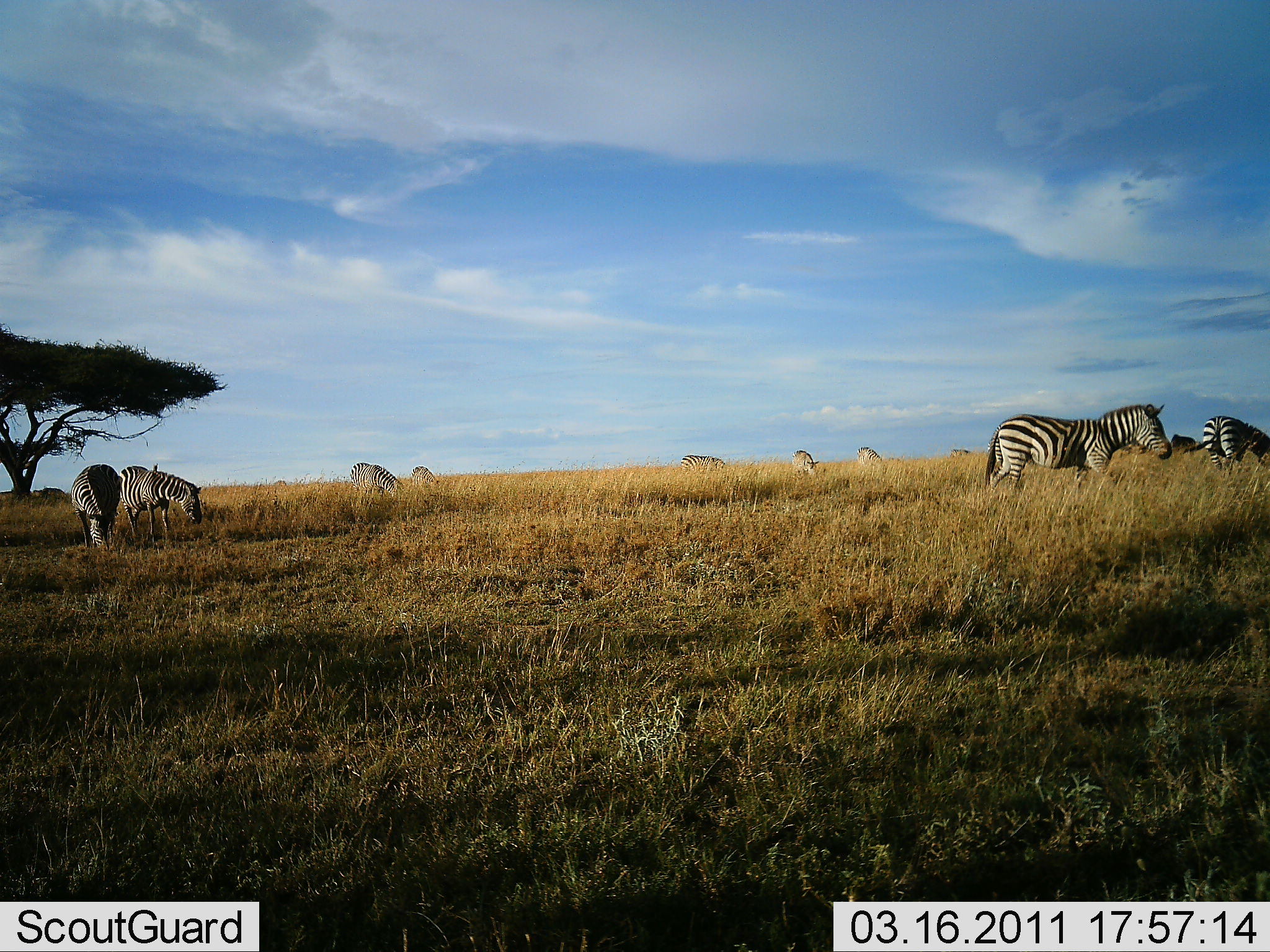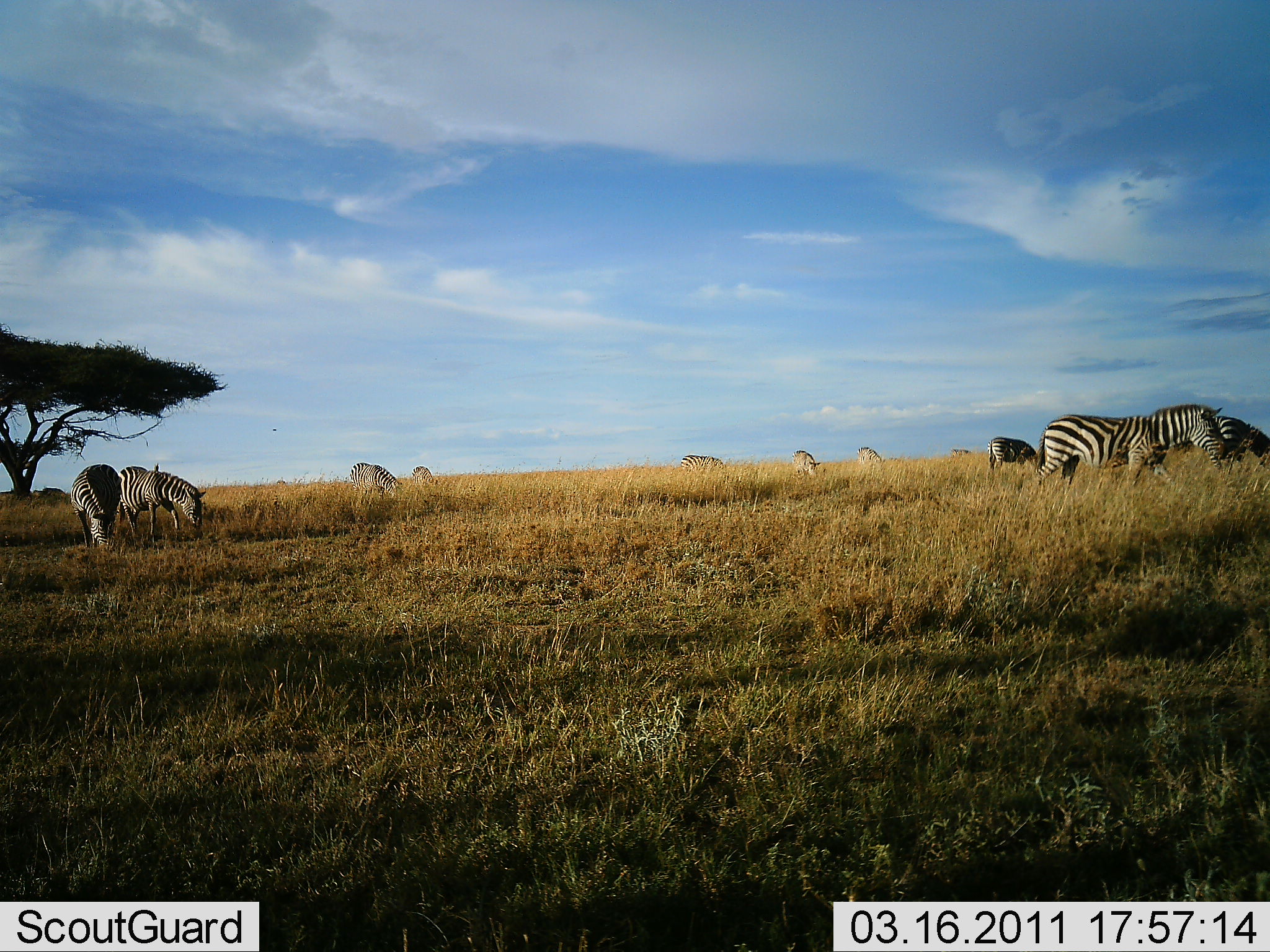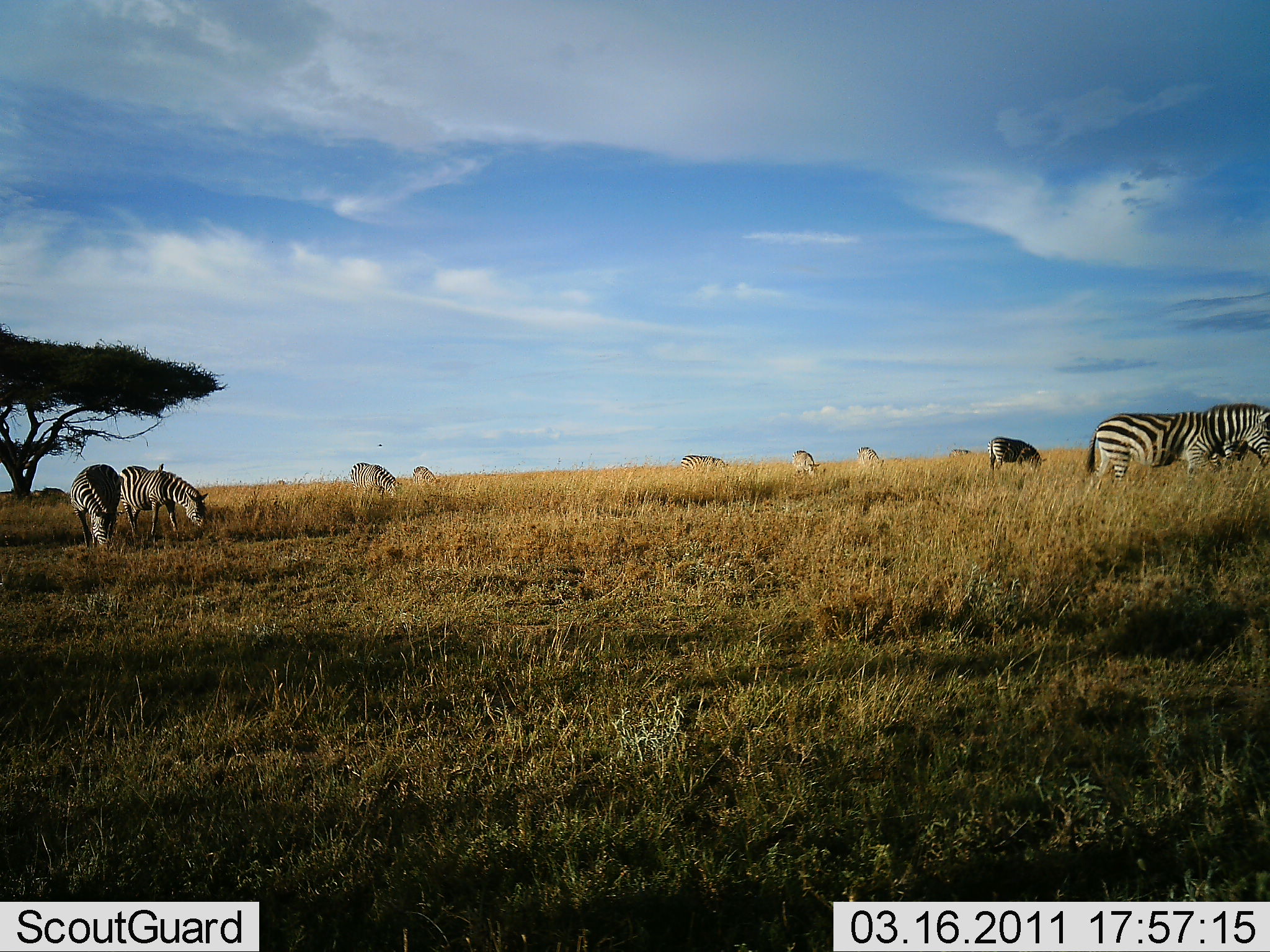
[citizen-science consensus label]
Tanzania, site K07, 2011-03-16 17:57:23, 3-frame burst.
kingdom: Animalia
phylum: Chordata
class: Mammalia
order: Perissodactyla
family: Equidae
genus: Equus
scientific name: Equus quagga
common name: plains zebra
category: zebra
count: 11-50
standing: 27%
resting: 0%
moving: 40%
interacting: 7%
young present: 0%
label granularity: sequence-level